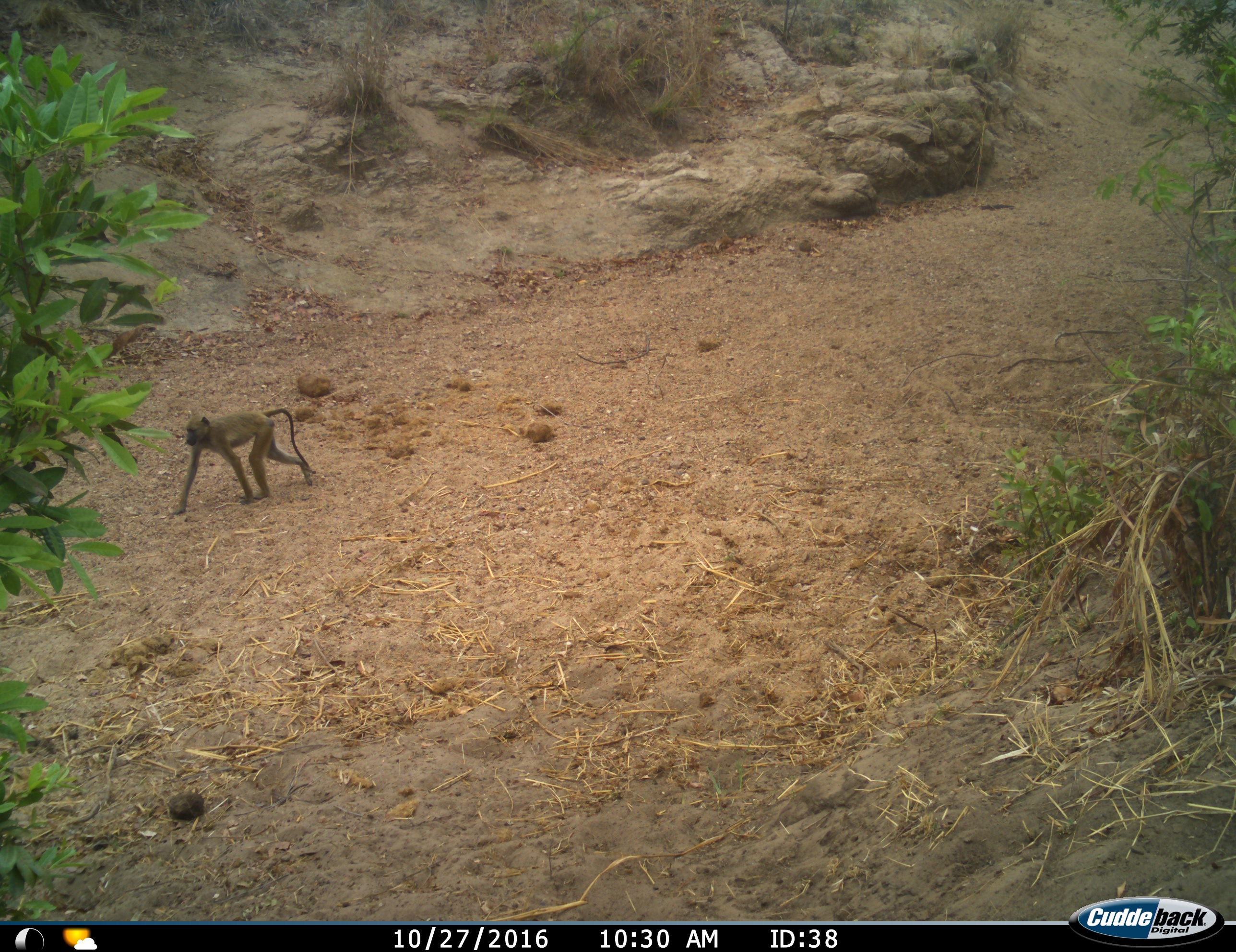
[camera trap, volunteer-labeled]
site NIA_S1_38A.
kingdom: Animalia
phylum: Chordata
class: Mammalia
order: Primates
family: Cercopithecidae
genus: Papio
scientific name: Papio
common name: baboon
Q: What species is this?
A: Baboon (Papio).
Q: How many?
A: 1.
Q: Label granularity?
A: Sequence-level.